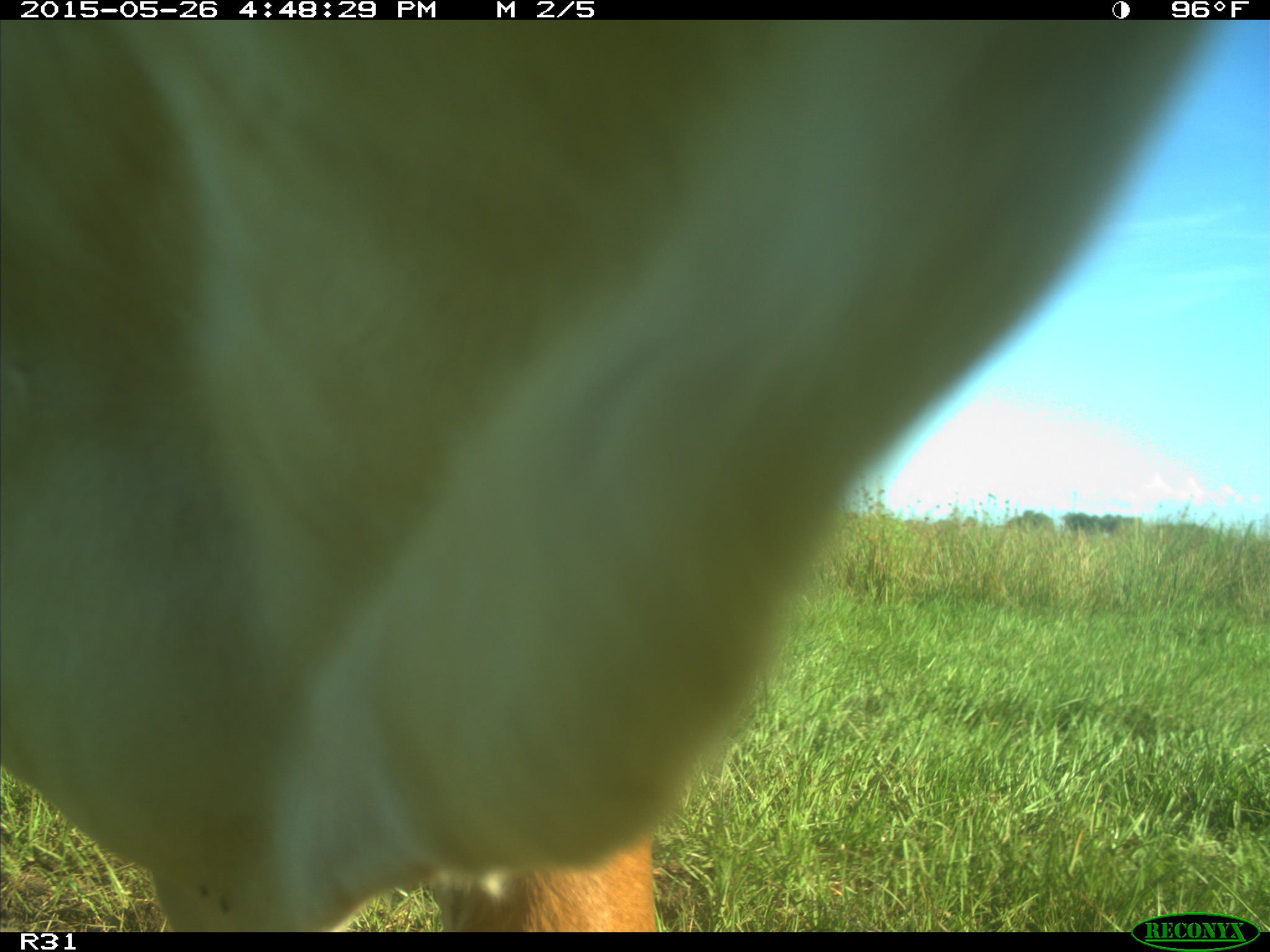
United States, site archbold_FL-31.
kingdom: Animalia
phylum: Chordata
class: Mammalia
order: Artiodactyla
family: Bovidae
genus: Bos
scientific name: Bos taurus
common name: domestic cow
Bos taurus (domestic cow).